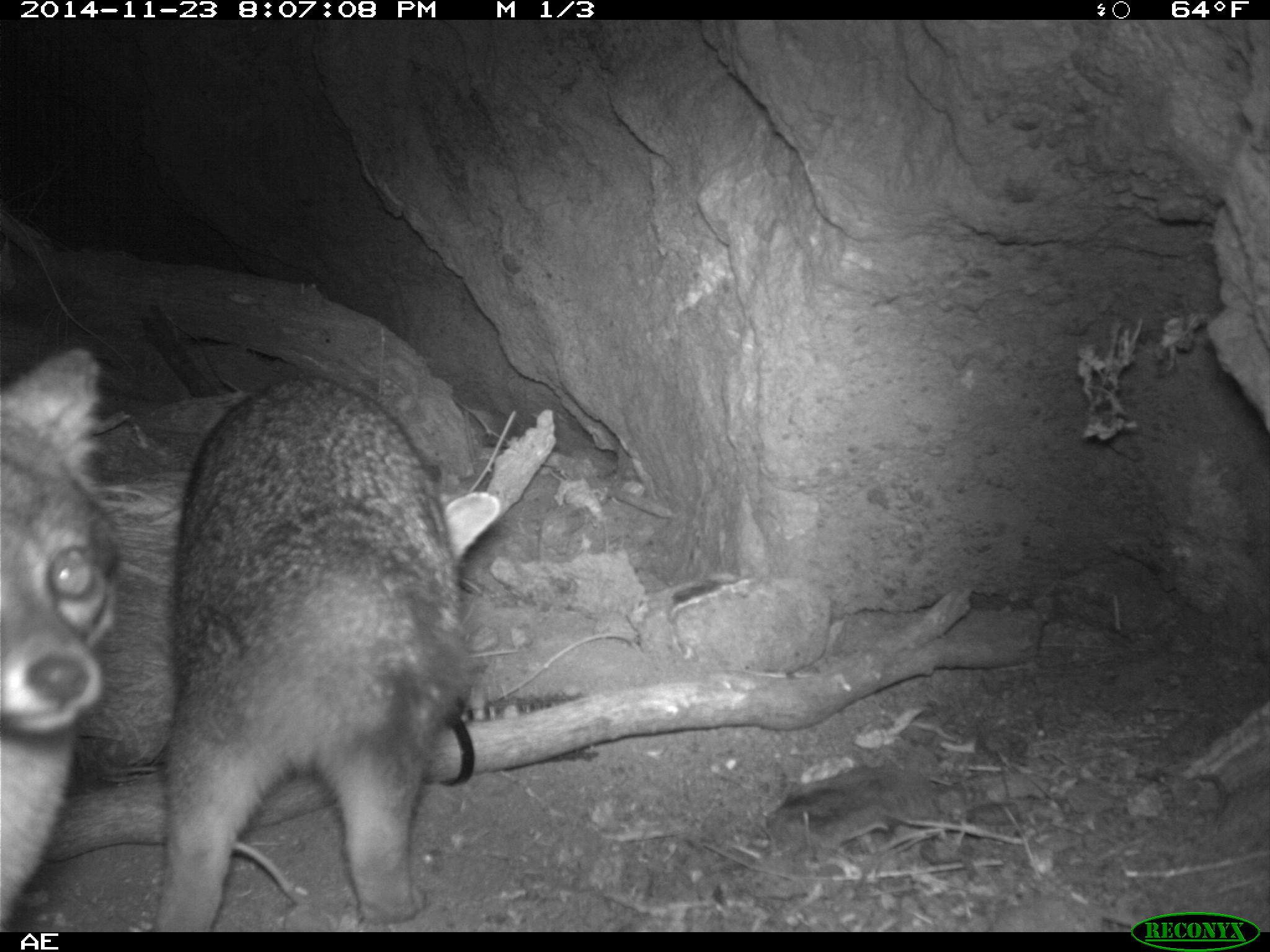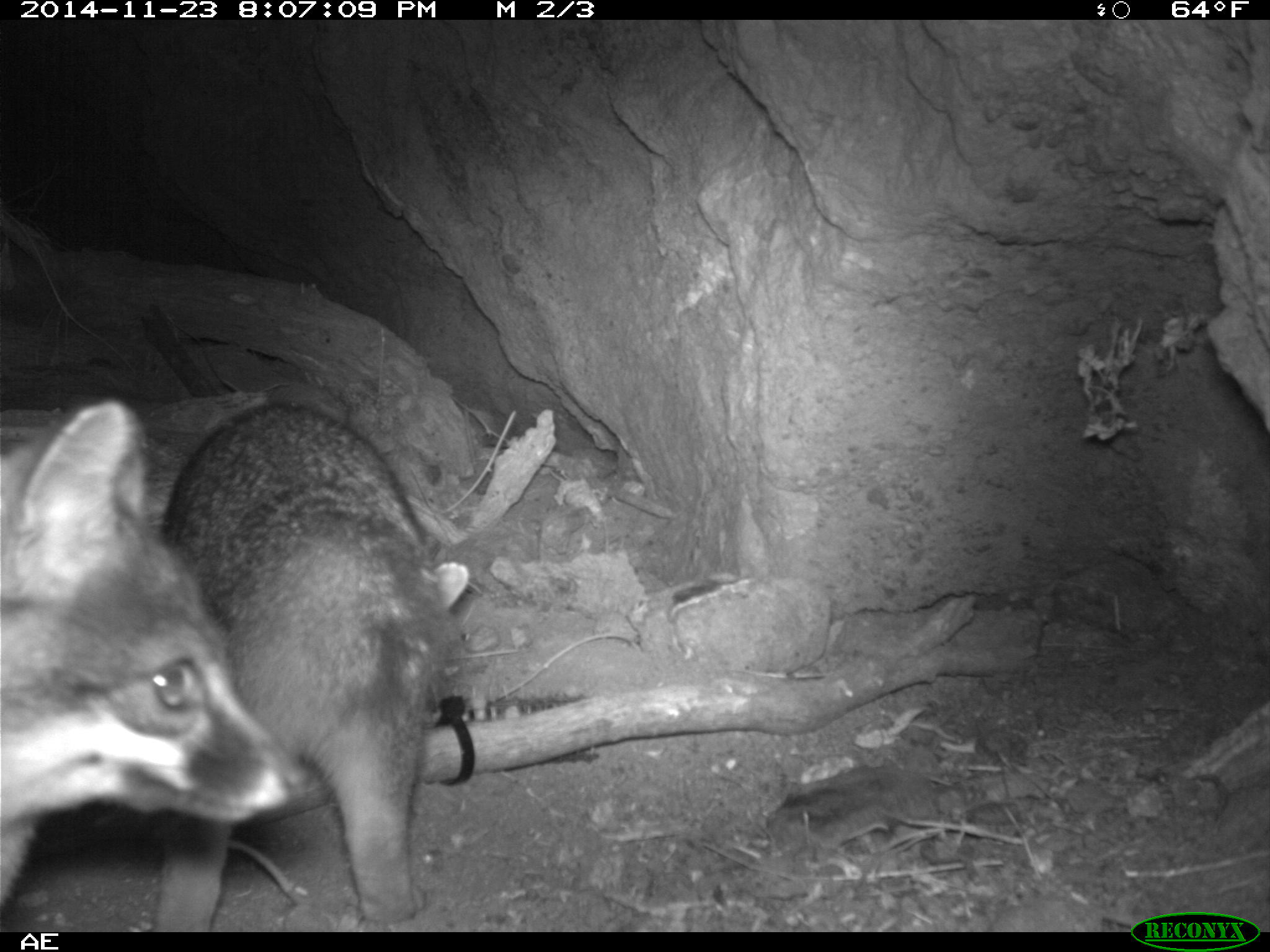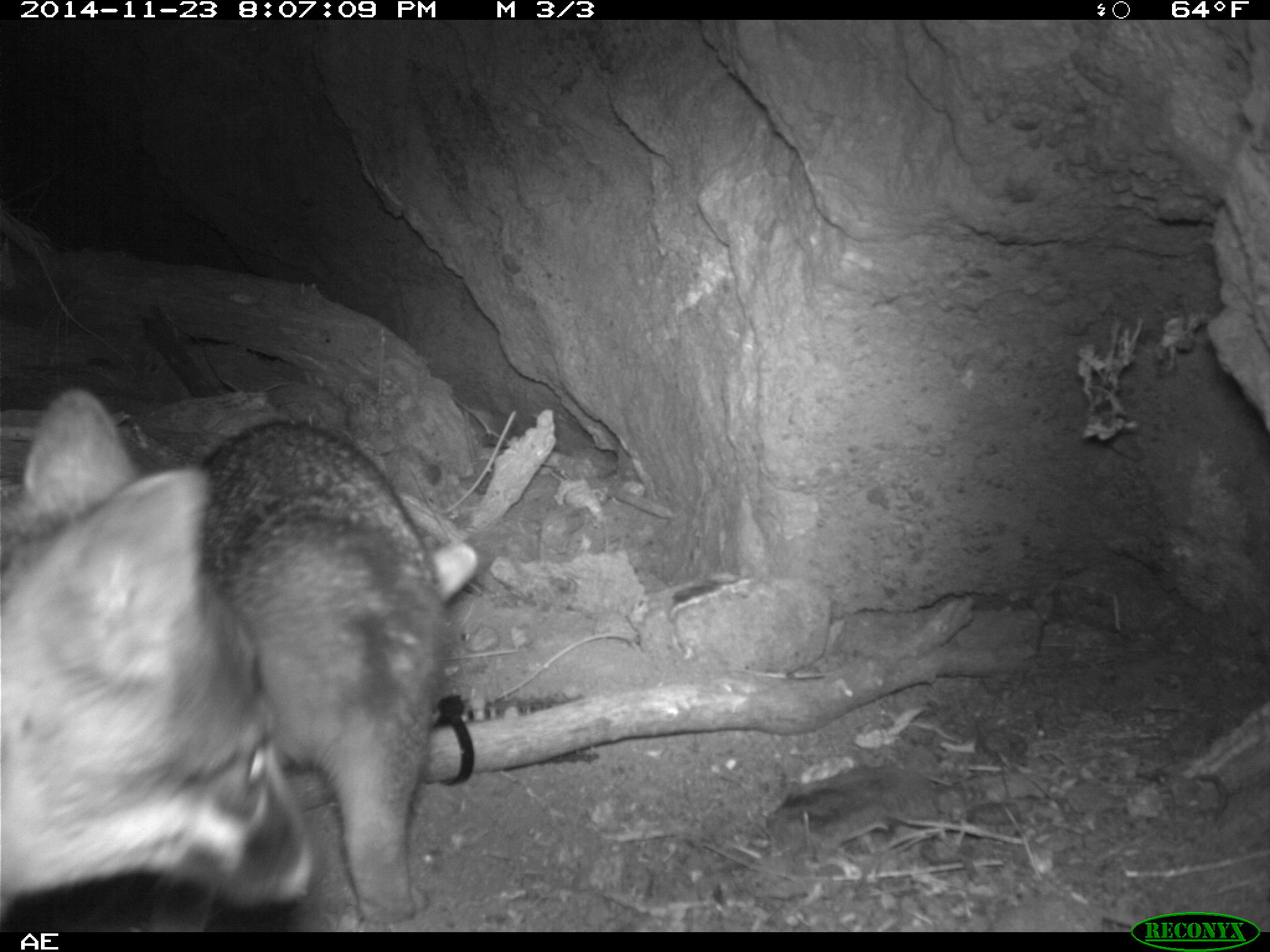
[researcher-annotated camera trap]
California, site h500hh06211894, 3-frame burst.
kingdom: Animalia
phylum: Chordata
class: Mammalia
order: Carnivora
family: Canidae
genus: Urocyon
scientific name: Urocyon littoralis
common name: island fox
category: fox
Fox (island fox) (Urocyon littoralis).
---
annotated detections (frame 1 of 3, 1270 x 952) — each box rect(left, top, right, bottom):
fox: rect(148, 368, 500, 930); rect(0, 336, 123, 931)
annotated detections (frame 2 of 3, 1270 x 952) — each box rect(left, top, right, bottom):
fox: rect(151, 401, 468, 932); rect(0, 399, 304, 932)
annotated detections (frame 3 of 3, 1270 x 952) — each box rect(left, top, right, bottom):
fox: rect(0, 387, 311, 928); rect(199, 416, 477, 926)